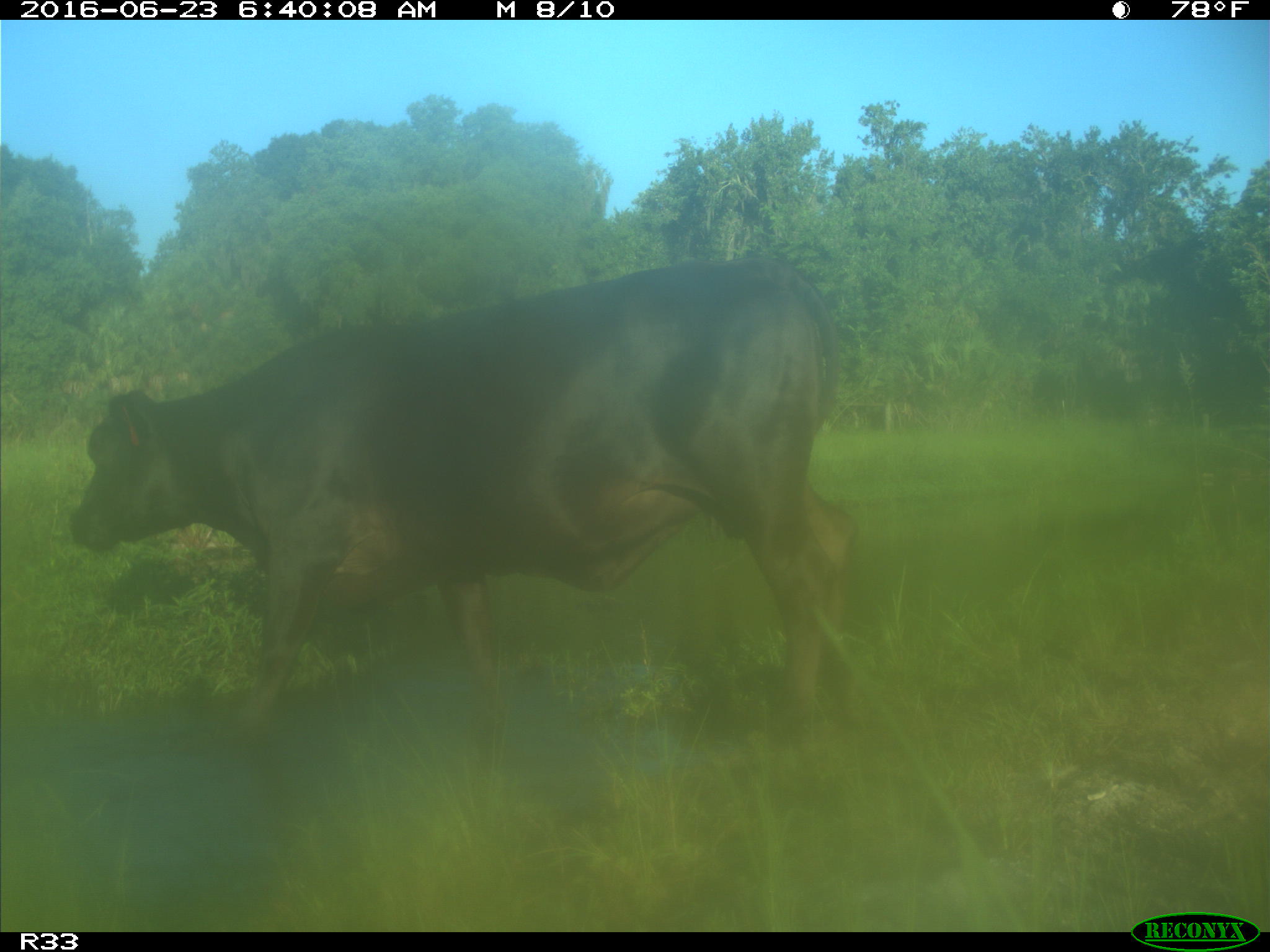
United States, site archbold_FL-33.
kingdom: Animalia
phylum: Chordata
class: Mammalia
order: Artiodactyla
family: Bovidae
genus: Bos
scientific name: Bos taurus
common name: domestic cow